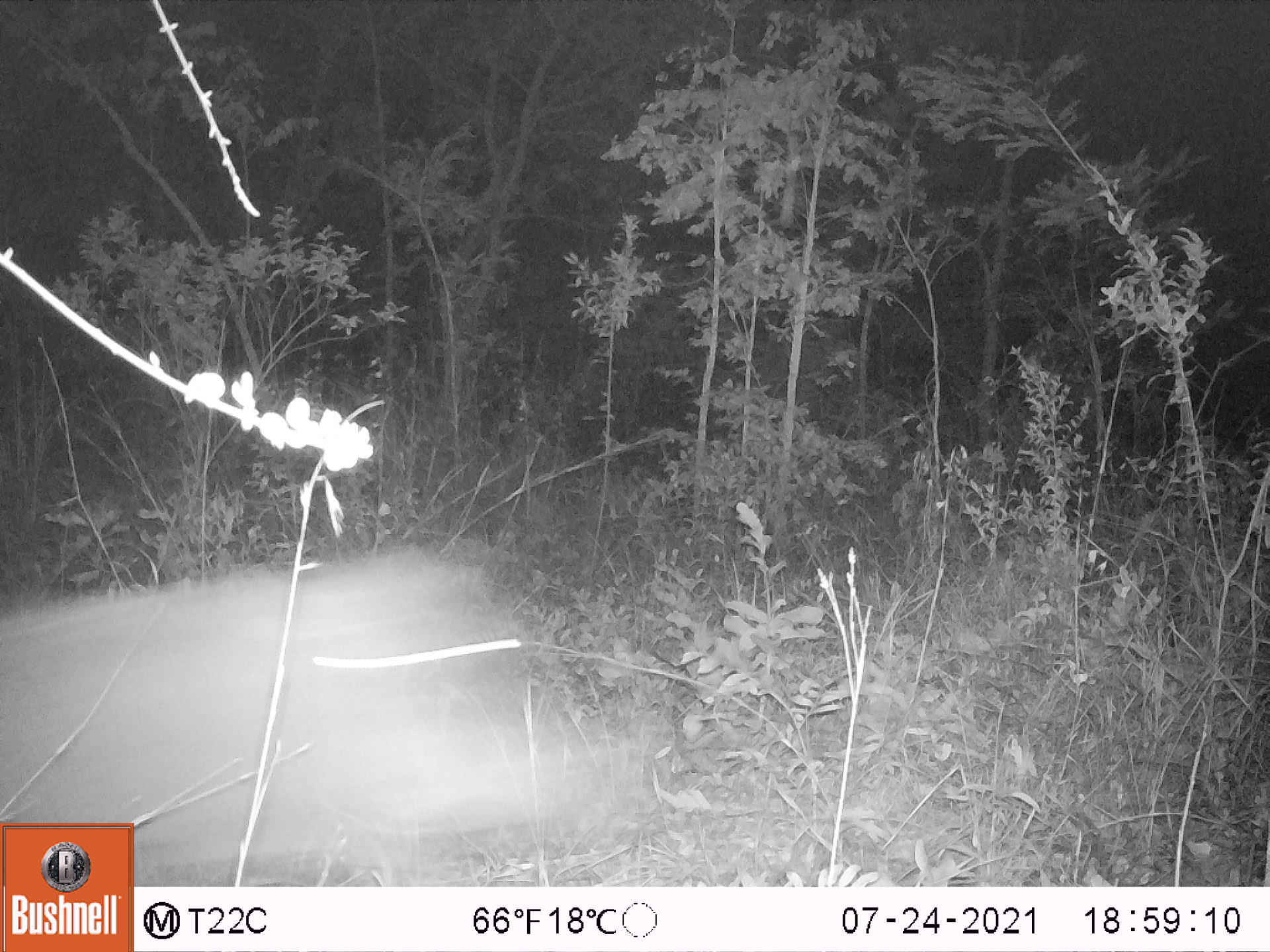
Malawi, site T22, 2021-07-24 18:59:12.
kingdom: Animalia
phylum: Chordata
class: Mammalia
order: Artiodactyla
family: Suidae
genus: Phacochoerus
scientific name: Phacochoerus africanus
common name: common warthog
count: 1